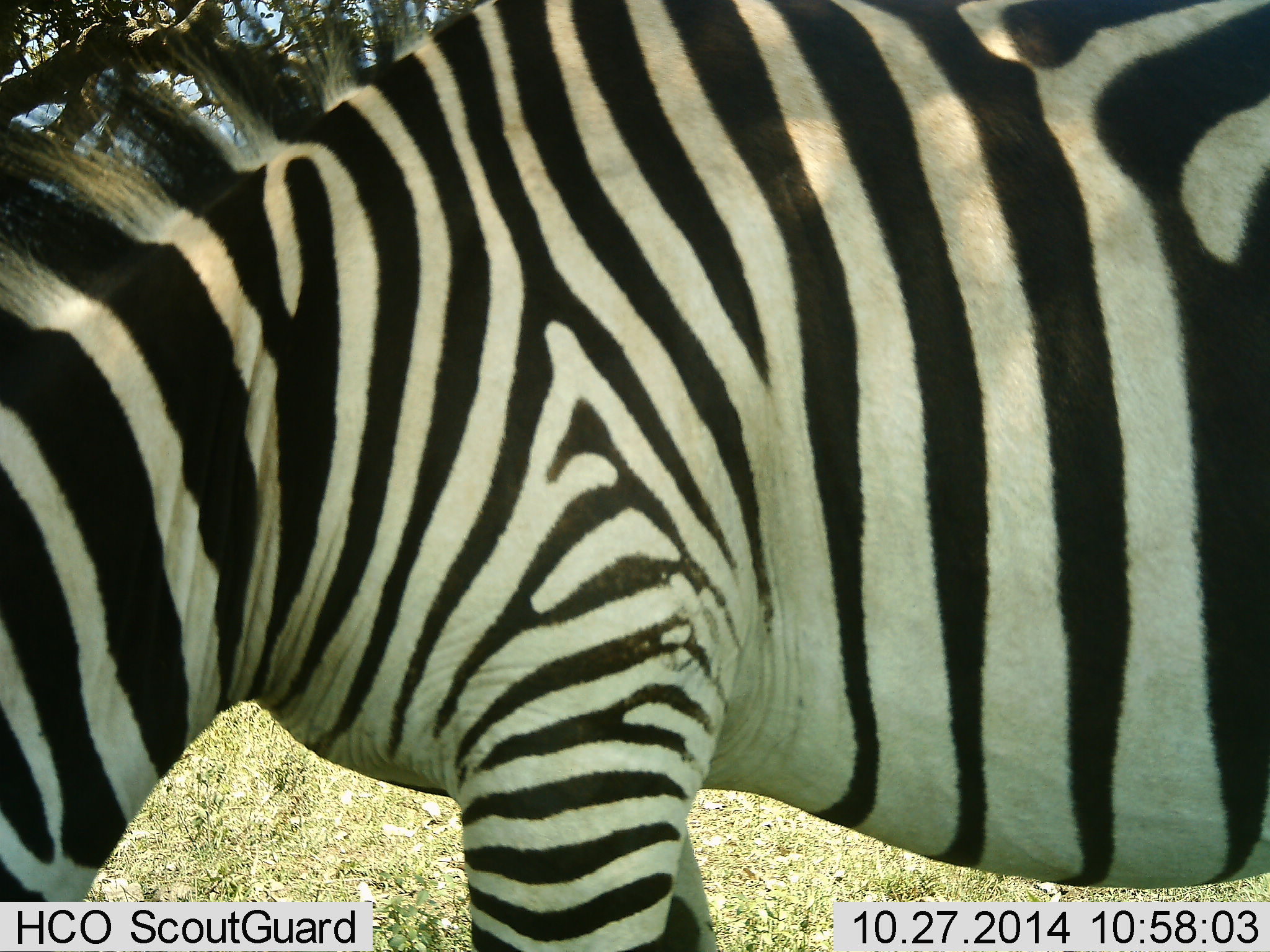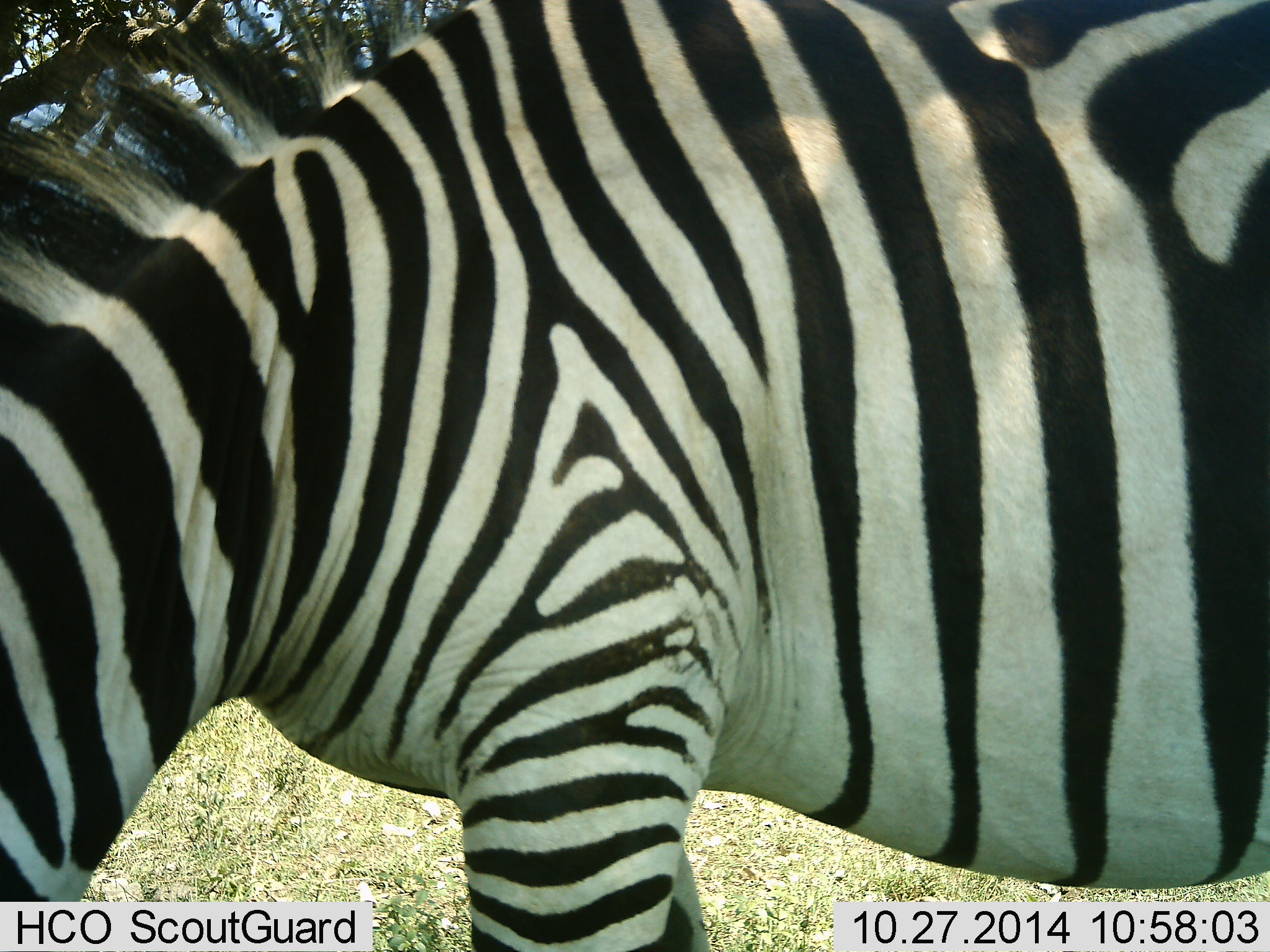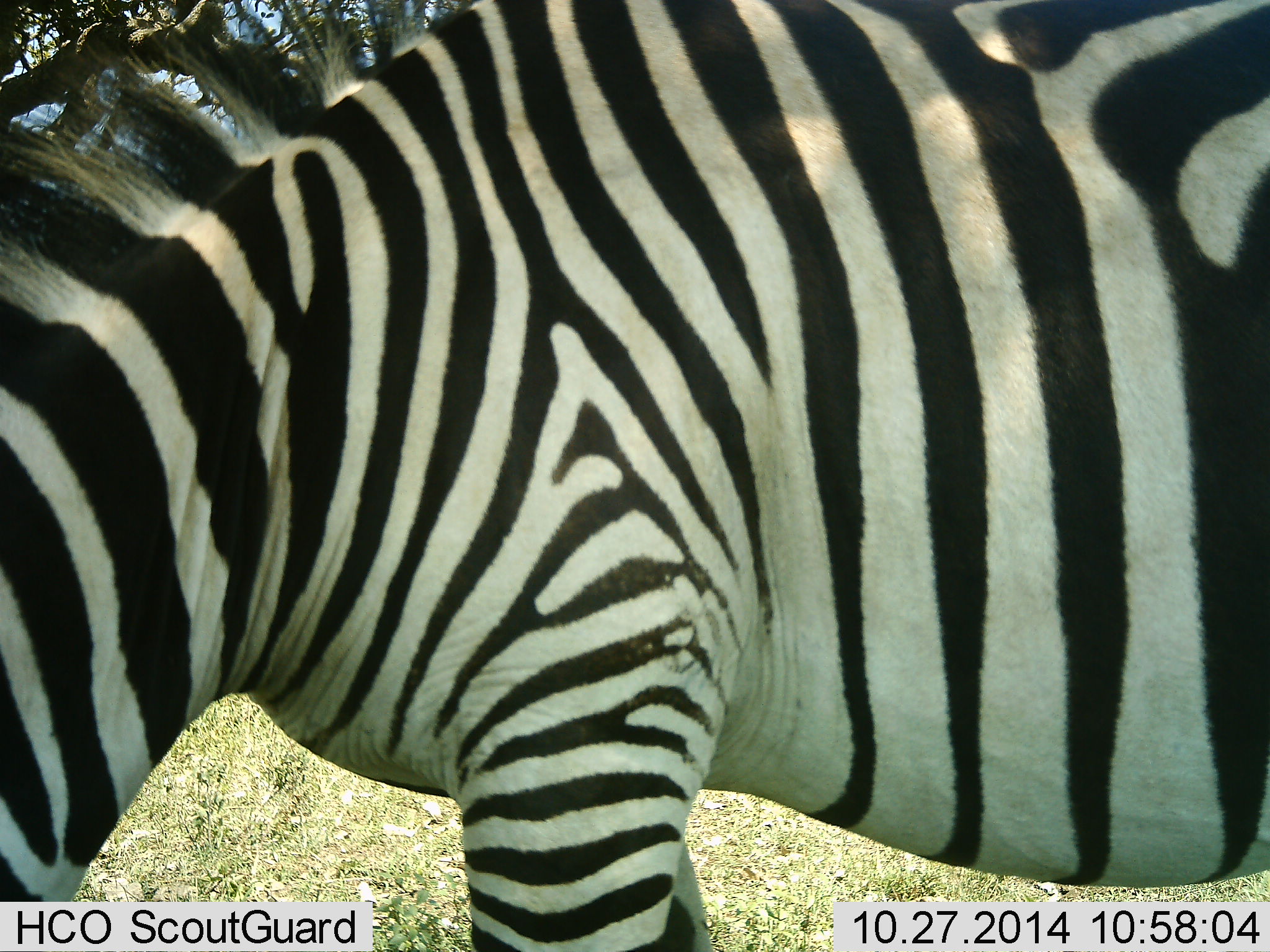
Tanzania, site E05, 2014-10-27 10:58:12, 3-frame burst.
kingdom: Animalia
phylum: Chordata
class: Mammalia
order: Perissodactyla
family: Equidae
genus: Equus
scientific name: Equus quagga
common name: plains zebra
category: zebra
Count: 1.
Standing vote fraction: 50%.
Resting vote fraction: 0%.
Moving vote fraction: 10%.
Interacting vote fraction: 0%.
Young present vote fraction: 0%.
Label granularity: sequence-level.